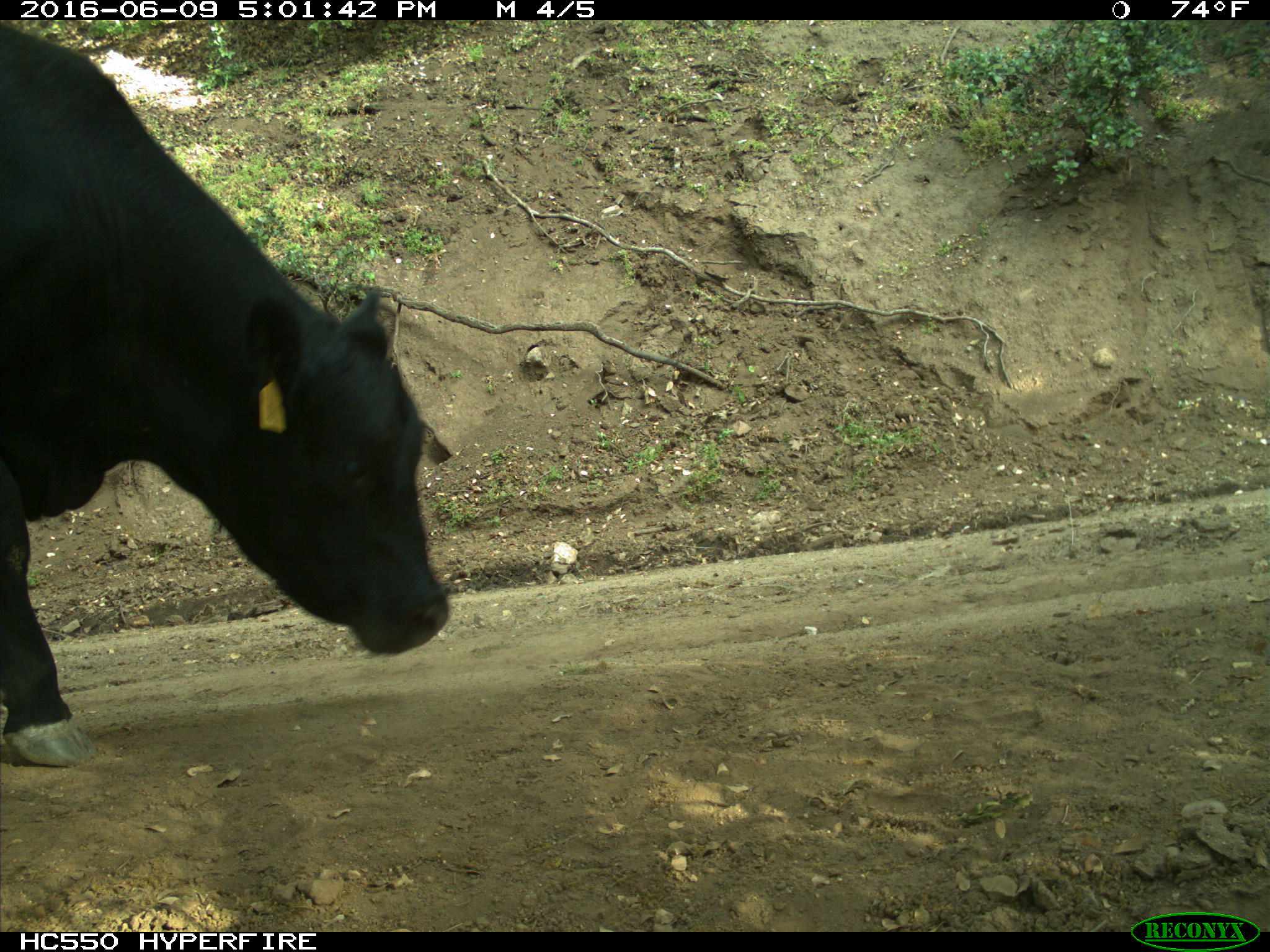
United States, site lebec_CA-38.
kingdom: Animalia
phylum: Chordata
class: Mammalia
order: Artiodactyla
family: Bovidae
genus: Bos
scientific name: Bos taurus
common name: domestic cow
Bos taurus (domestic cow).